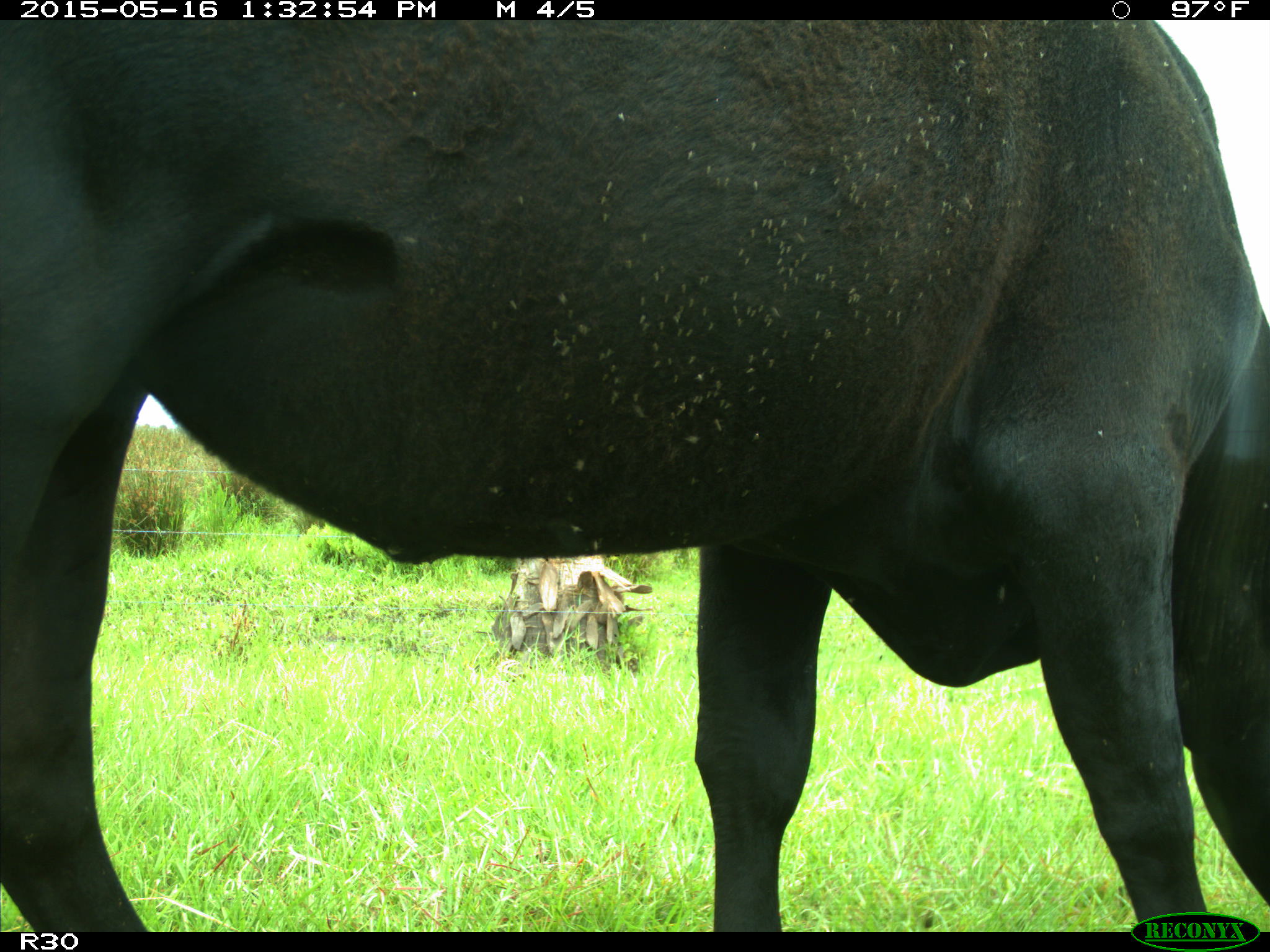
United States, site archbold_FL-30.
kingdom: Animalia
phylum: Chordata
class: Mammalia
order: Artiodactyla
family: Bovidae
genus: Bos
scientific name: Bos taurus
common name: domestic cow